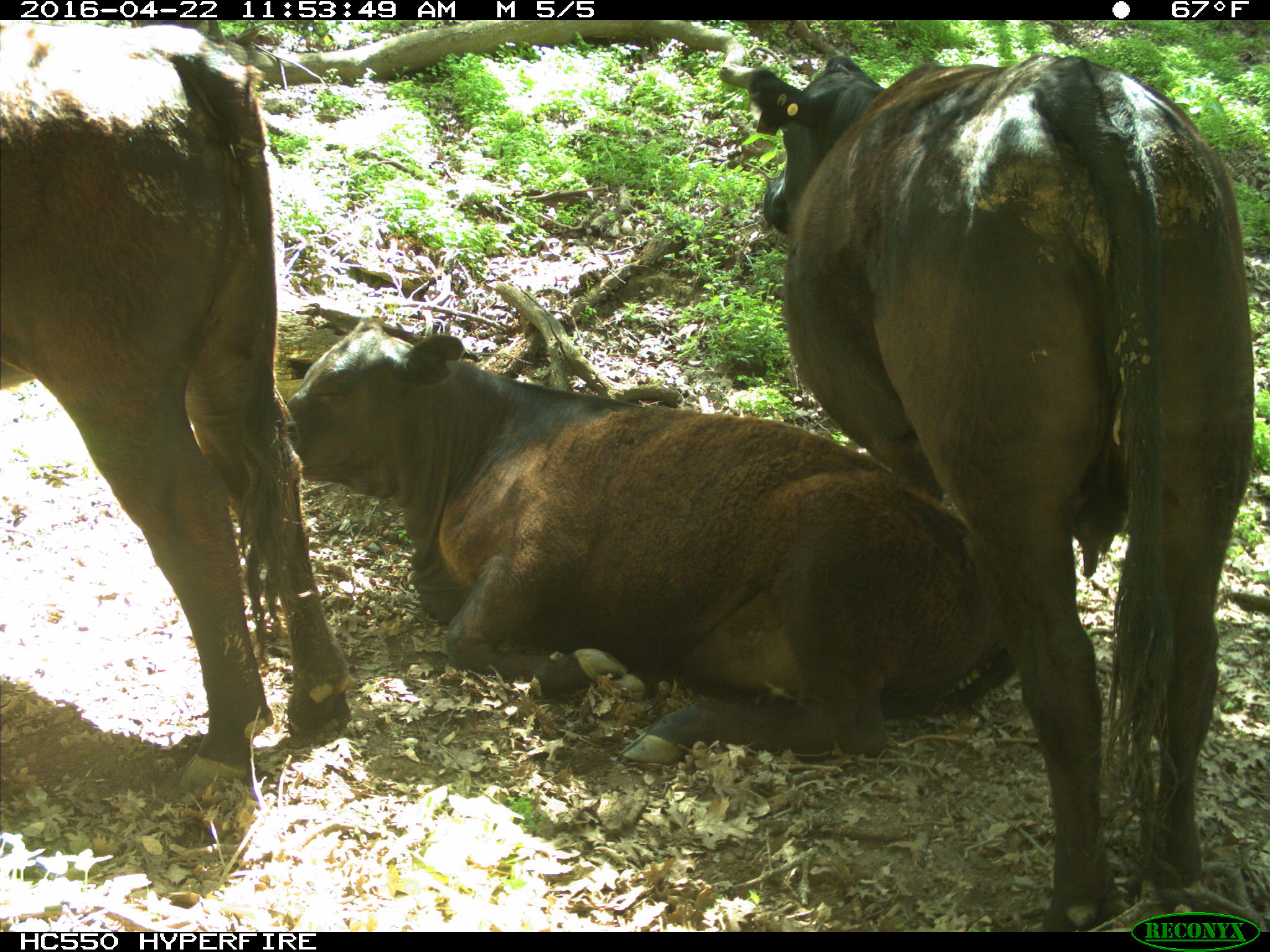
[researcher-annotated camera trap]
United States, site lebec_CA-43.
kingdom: Animalia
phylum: Chordata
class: Mammalia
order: Artiodactyla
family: Bovidae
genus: Bos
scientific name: Bos taurus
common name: domestic cow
Bos taurus (domestic cow).